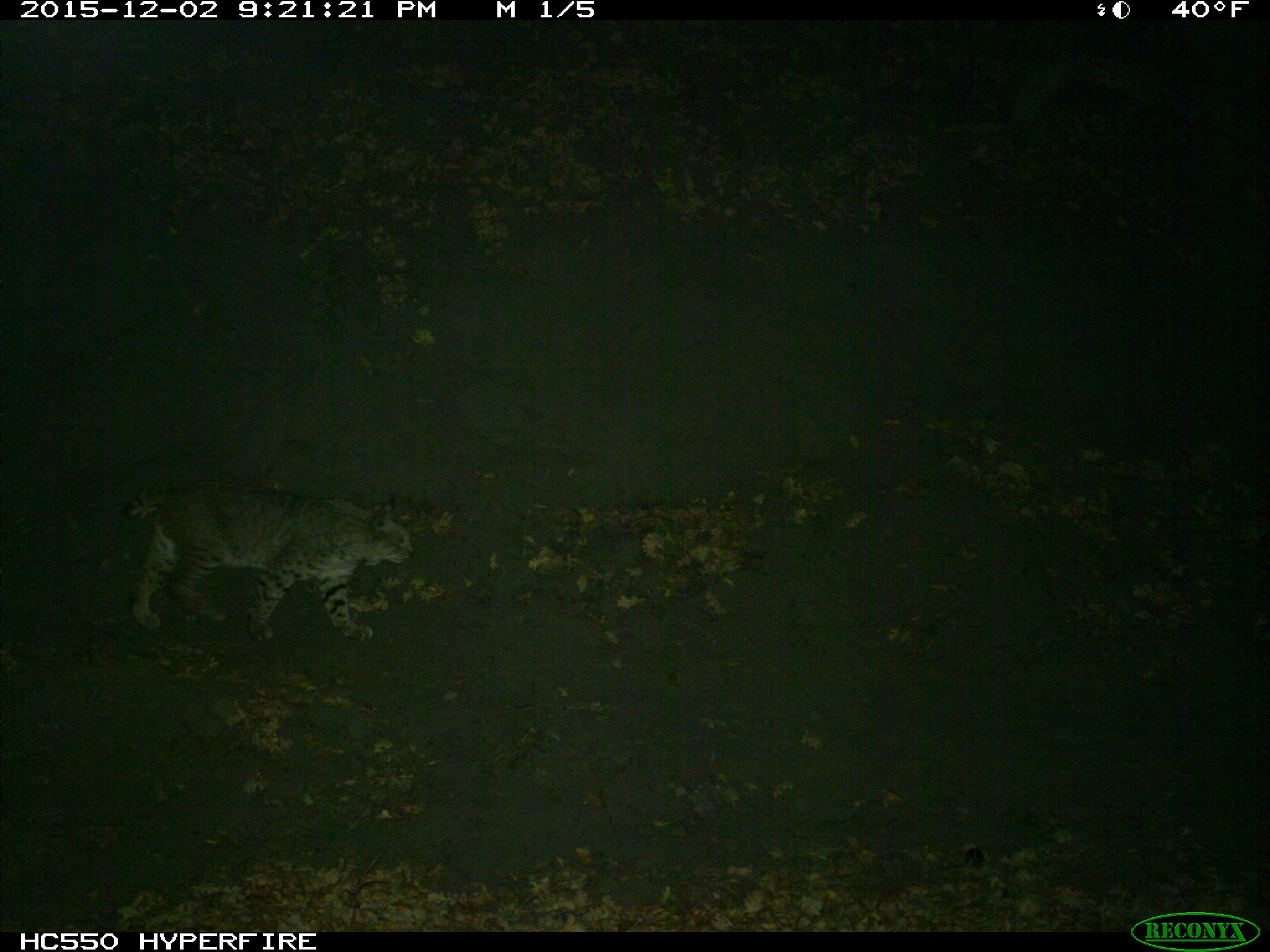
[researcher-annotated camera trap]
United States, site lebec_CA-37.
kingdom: Animalia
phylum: Chordata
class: Mammalia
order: Carnivora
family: Felidae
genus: Lynx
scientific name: Lynx rufus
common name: bobcat